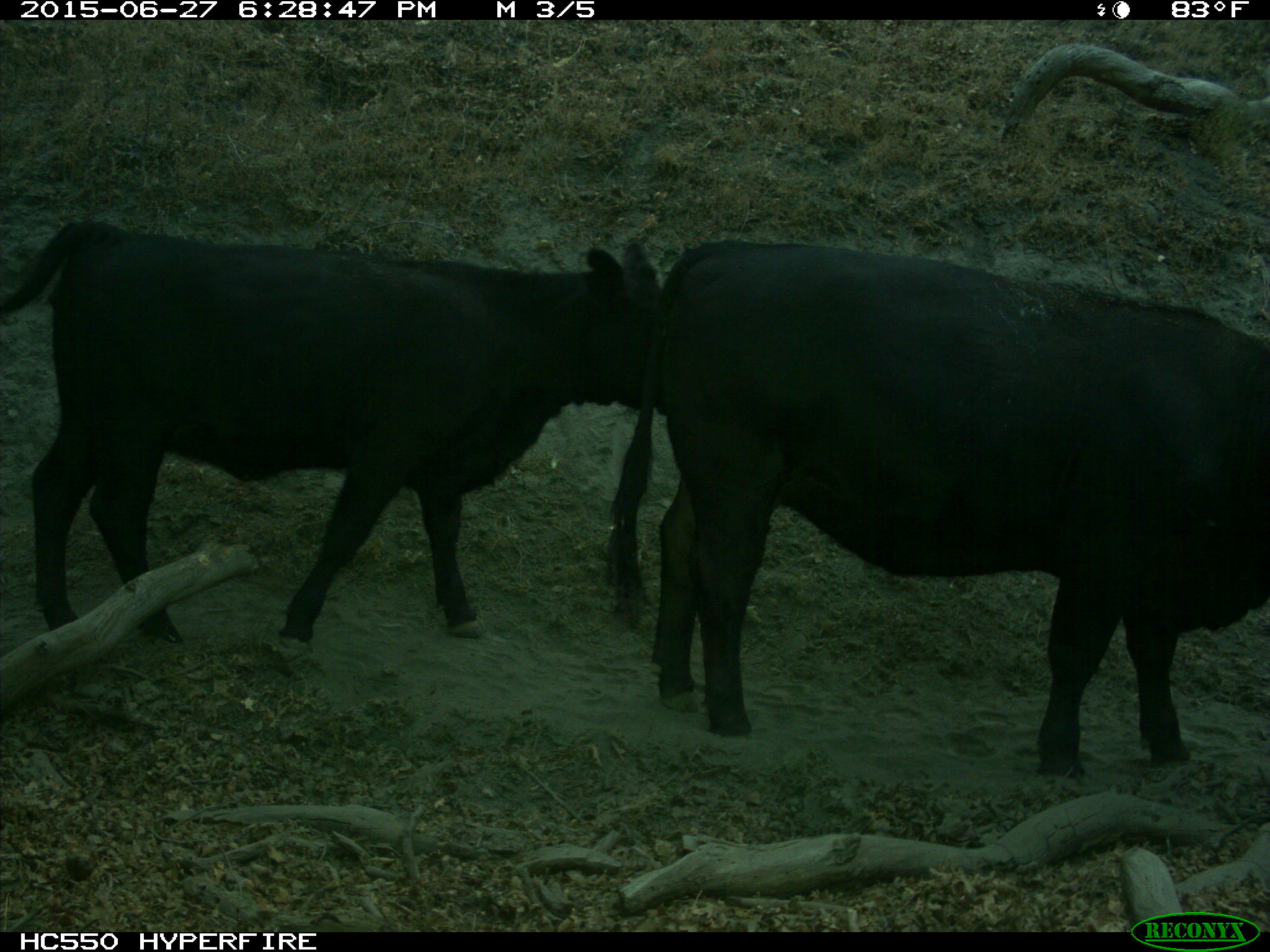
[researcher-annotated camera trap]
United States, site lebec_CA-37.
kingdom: Animalia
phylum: Chordata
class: Mammalia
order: Artiodactyla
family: Bovidae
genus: Bos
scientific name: Bos taurus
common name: domestic cow